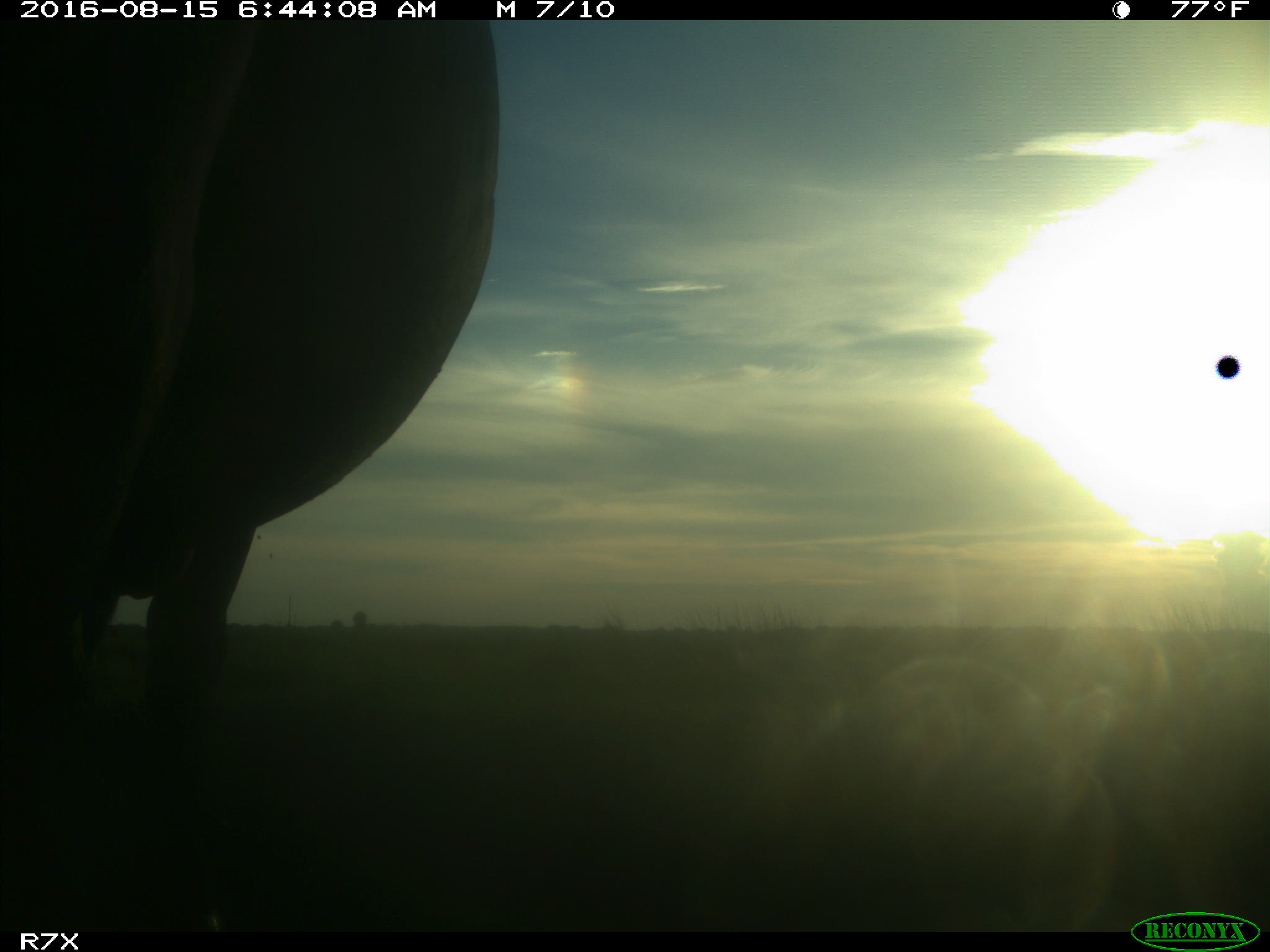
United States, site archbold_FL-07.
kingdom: Animalia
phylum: Chordata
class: Mammalia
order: Artiodactyla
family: Bovidae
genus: Bos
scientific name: Bos taurus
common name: domestic cow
Bos taurus (domestic cow).